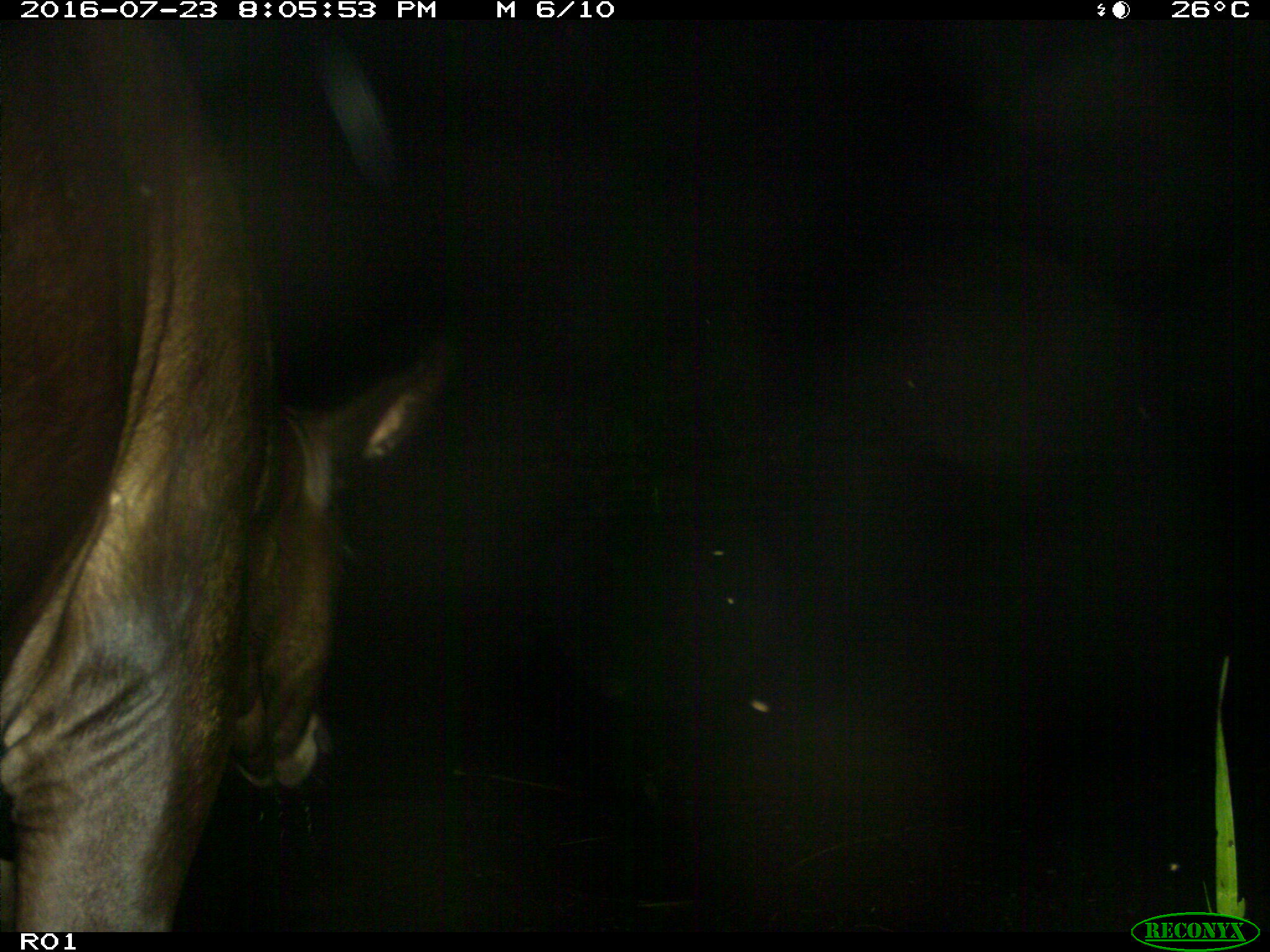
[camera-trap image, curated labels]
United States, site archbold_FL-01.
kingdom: Animalia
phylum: Chordata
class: Mammalia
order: Artiodactyla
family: Bovidae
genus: Bos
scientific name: Bos taurus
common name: domestic cow